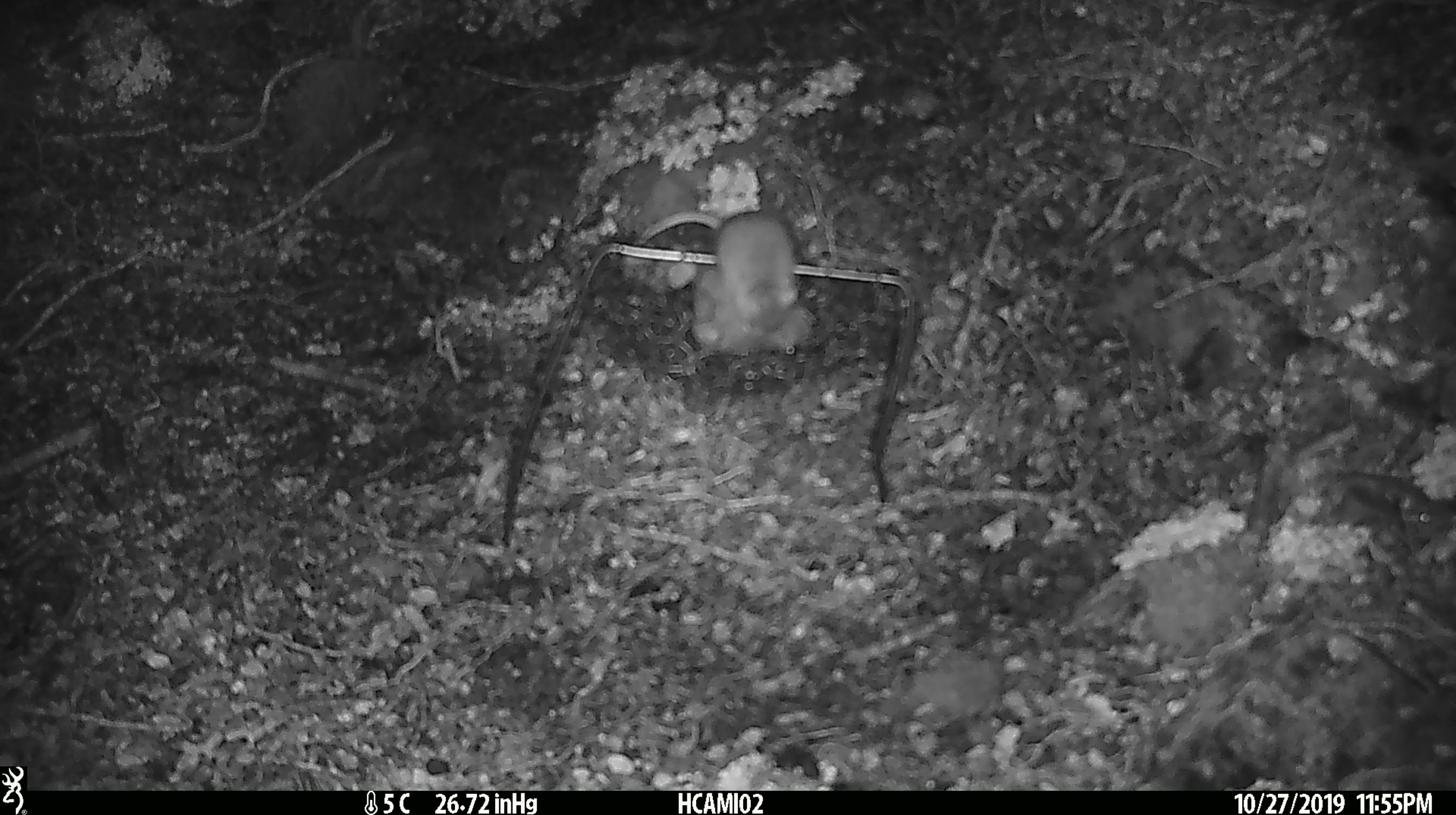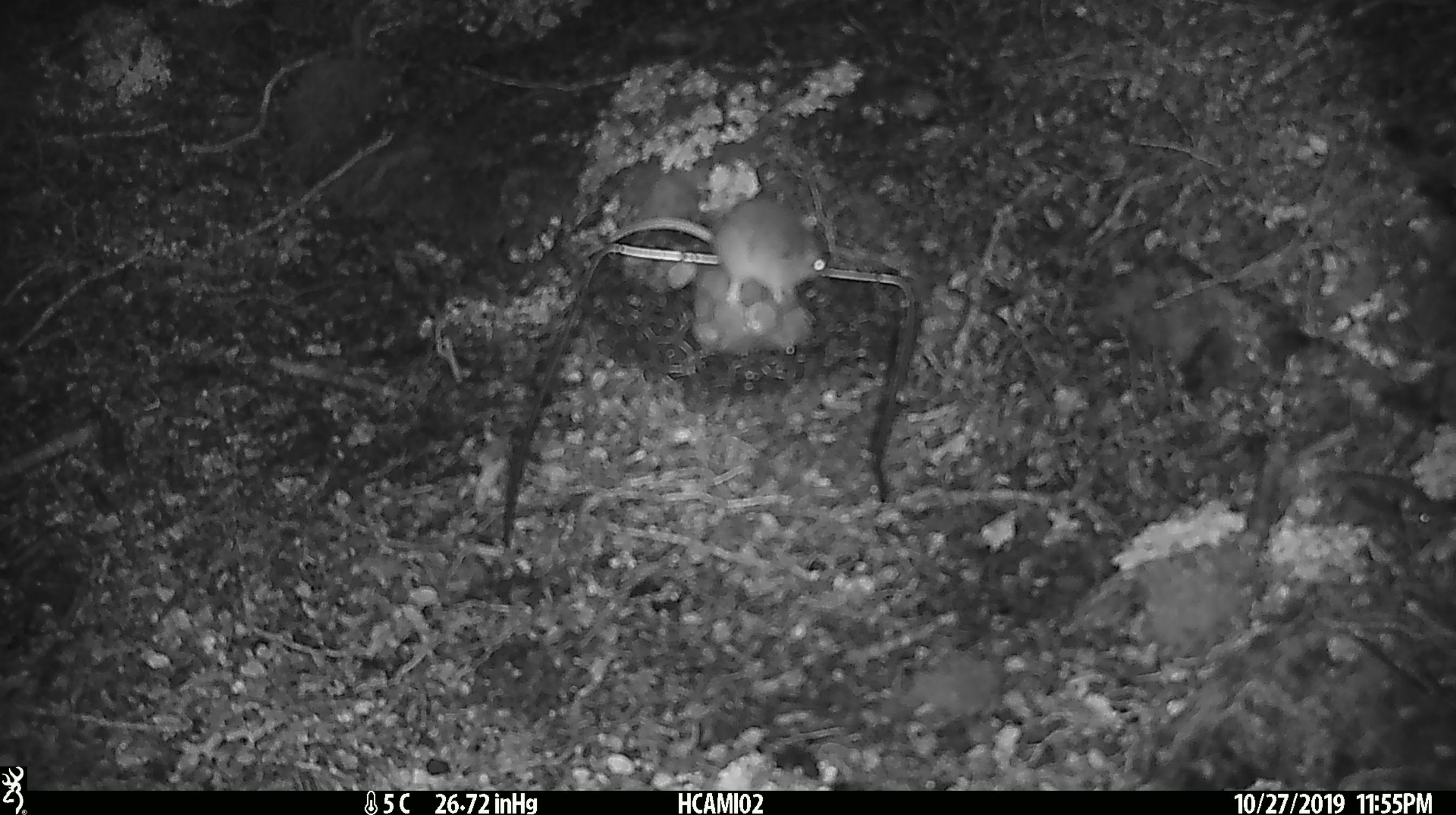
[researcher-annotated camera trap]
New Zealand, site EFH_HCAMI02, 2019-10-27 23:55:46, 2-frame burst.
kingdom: Animalia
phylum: Chordata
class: Mammalia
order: Rodentia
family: Muridae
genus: Mus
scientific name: Mus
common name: mouse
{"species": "mouse (Mus)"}